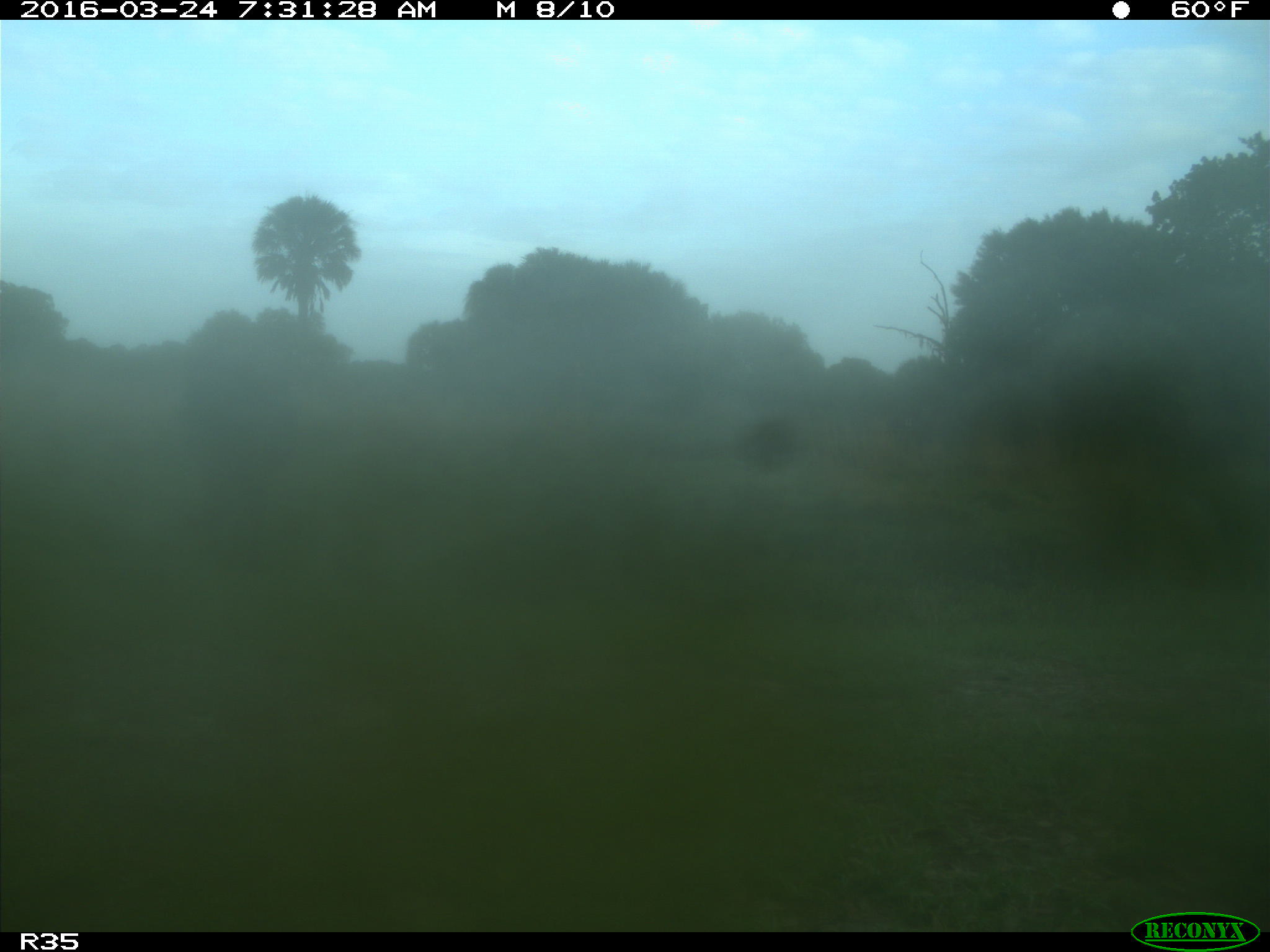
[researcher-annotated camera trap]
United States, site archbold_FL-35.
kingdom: Animalia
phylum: Chordata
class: Mammalia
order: Artiodactyla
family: Bovidae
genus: Bos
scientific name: Bos taurus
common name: domestic cow